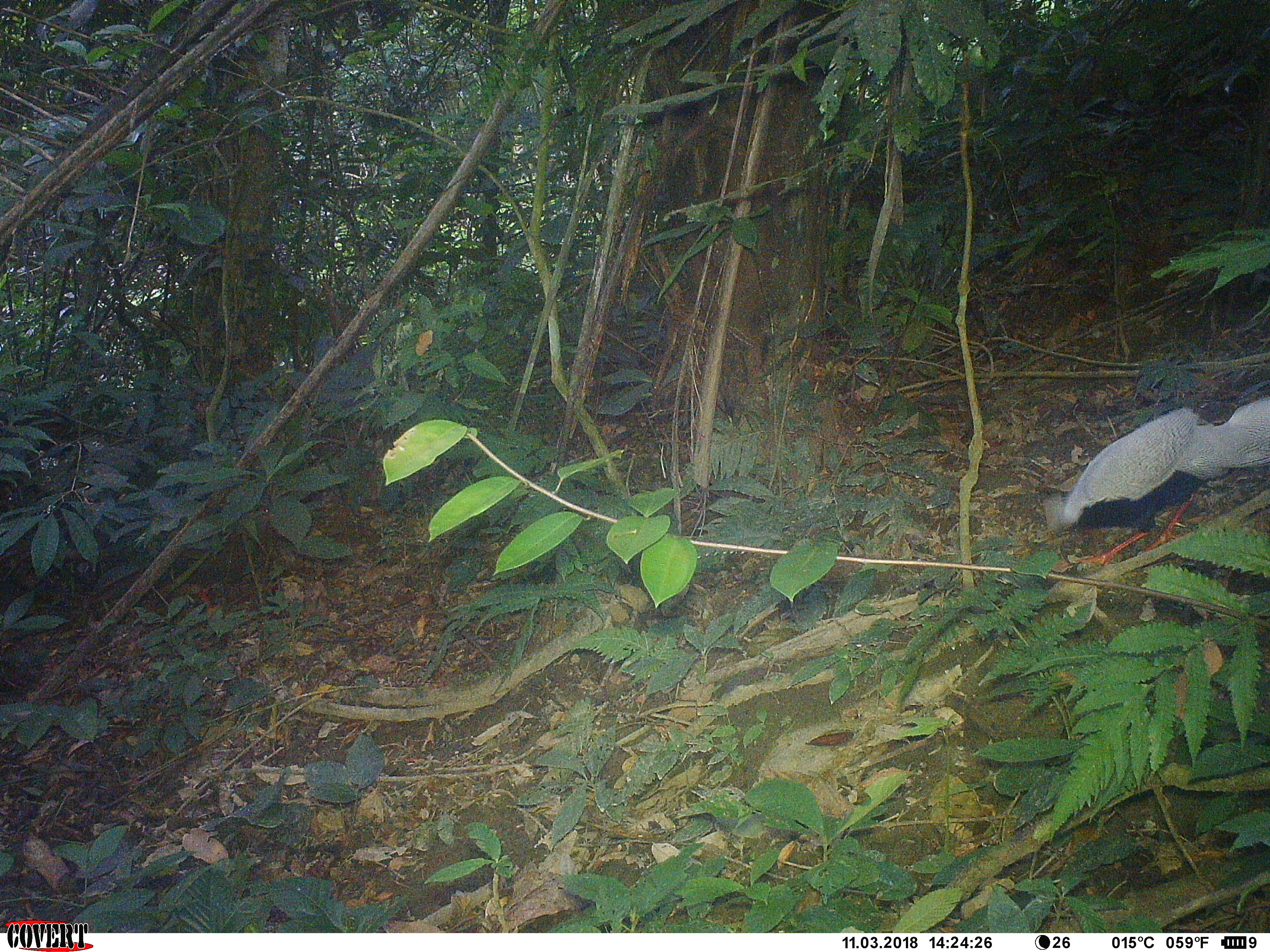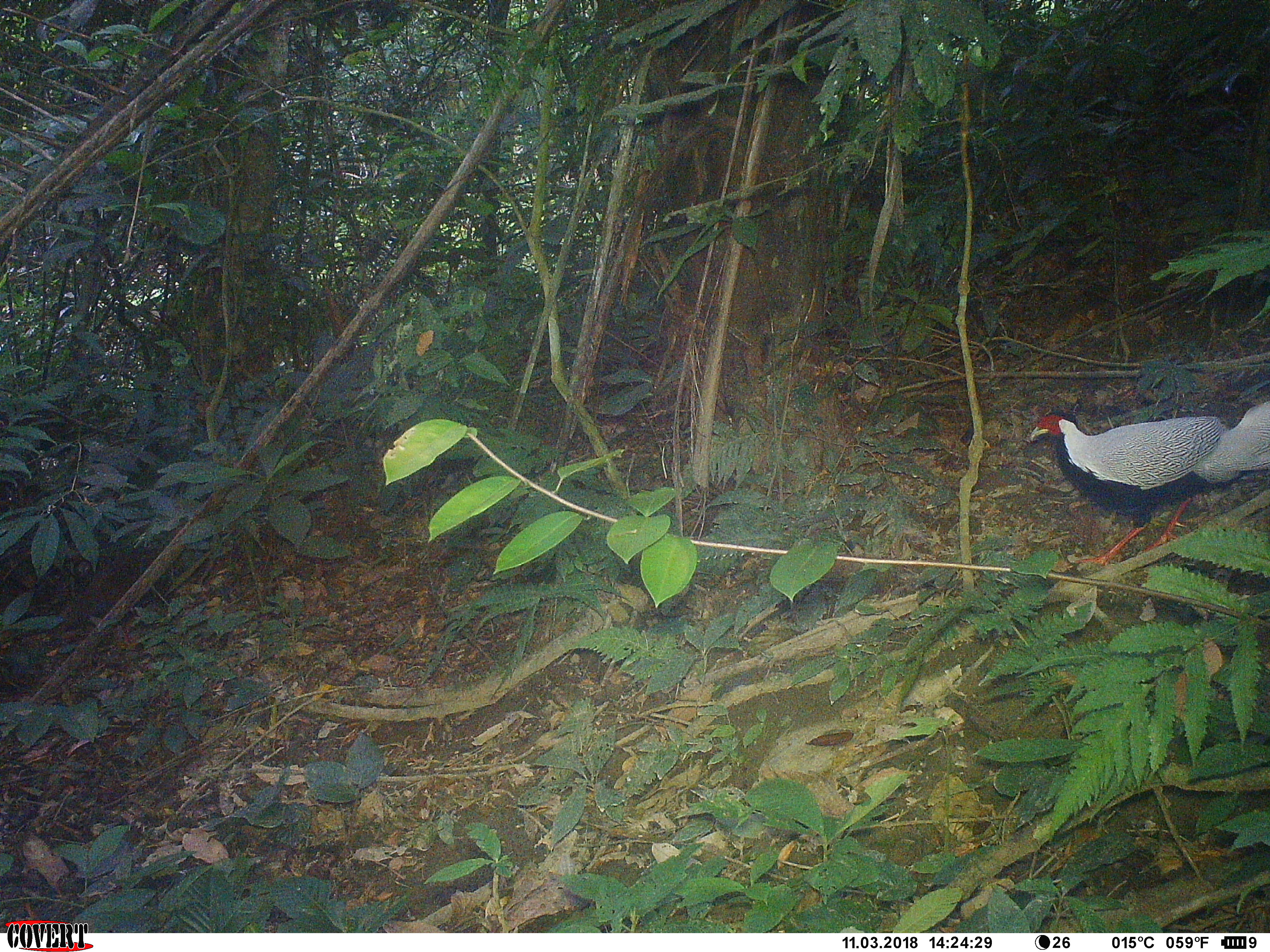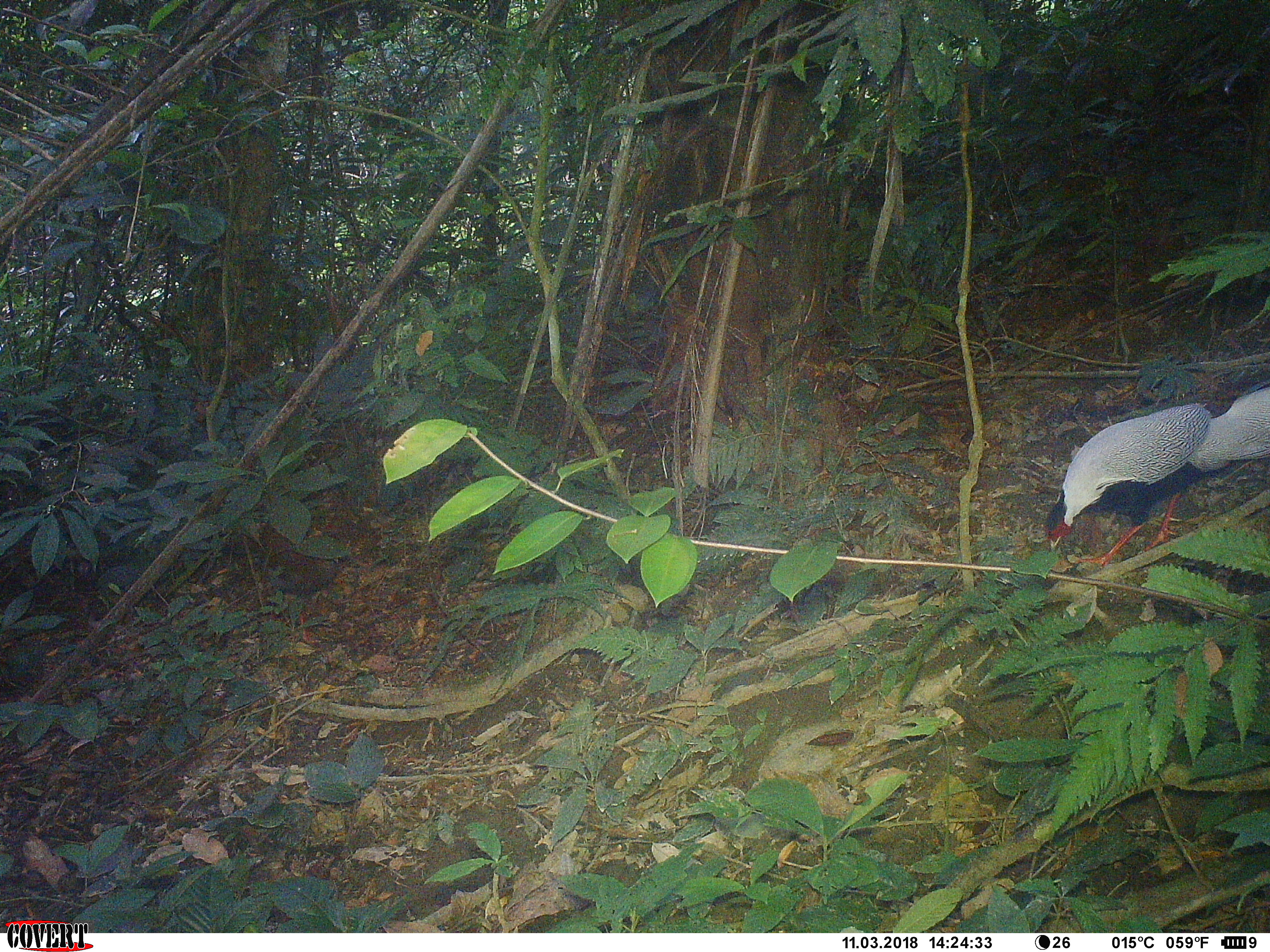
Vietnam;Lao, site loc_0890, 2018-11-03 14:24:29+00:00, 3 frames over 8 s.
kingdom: Animalia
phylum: Chordata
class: Aves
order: Galliformes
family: Phasianidae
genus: Lophura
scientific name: Lophura nycthemera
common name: silver pheasant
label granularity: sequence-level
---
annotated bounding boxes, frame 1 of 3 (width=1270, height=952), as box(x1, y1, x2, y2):
silver pheasant: box(1038, 393, 1270, 568); box(147, 504, 274, 617)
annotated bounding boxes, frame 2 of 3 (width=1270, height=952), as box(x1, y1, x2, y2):
silver pheasant: box(1028, 399, 1270, 568); box(58, 547, 167, 647)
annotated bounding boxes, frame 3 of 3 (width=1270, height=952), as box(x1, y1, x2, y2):
silver pheasant: box(1045, 378, 1270, 572); box(260, 519, 348, 644)